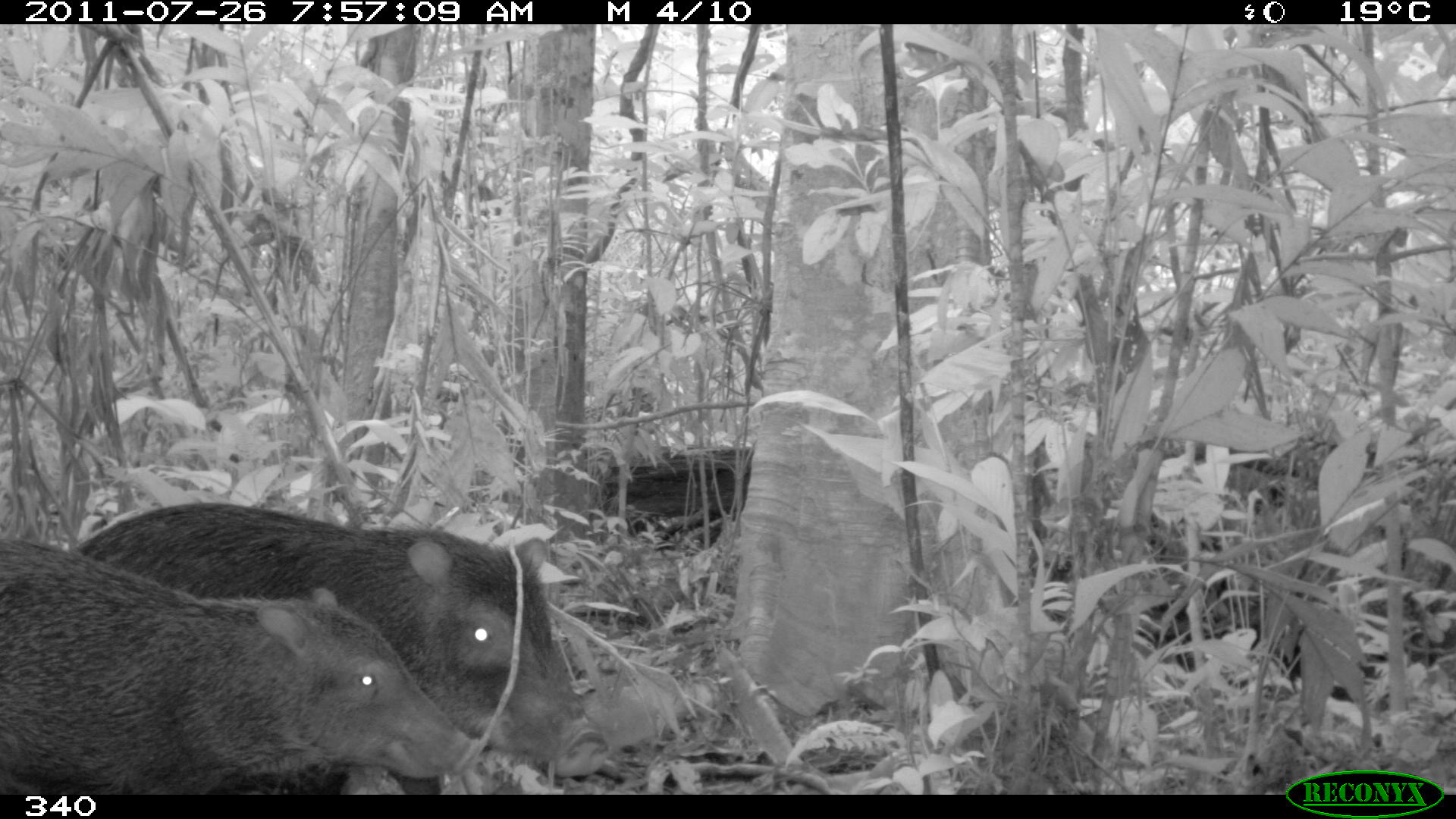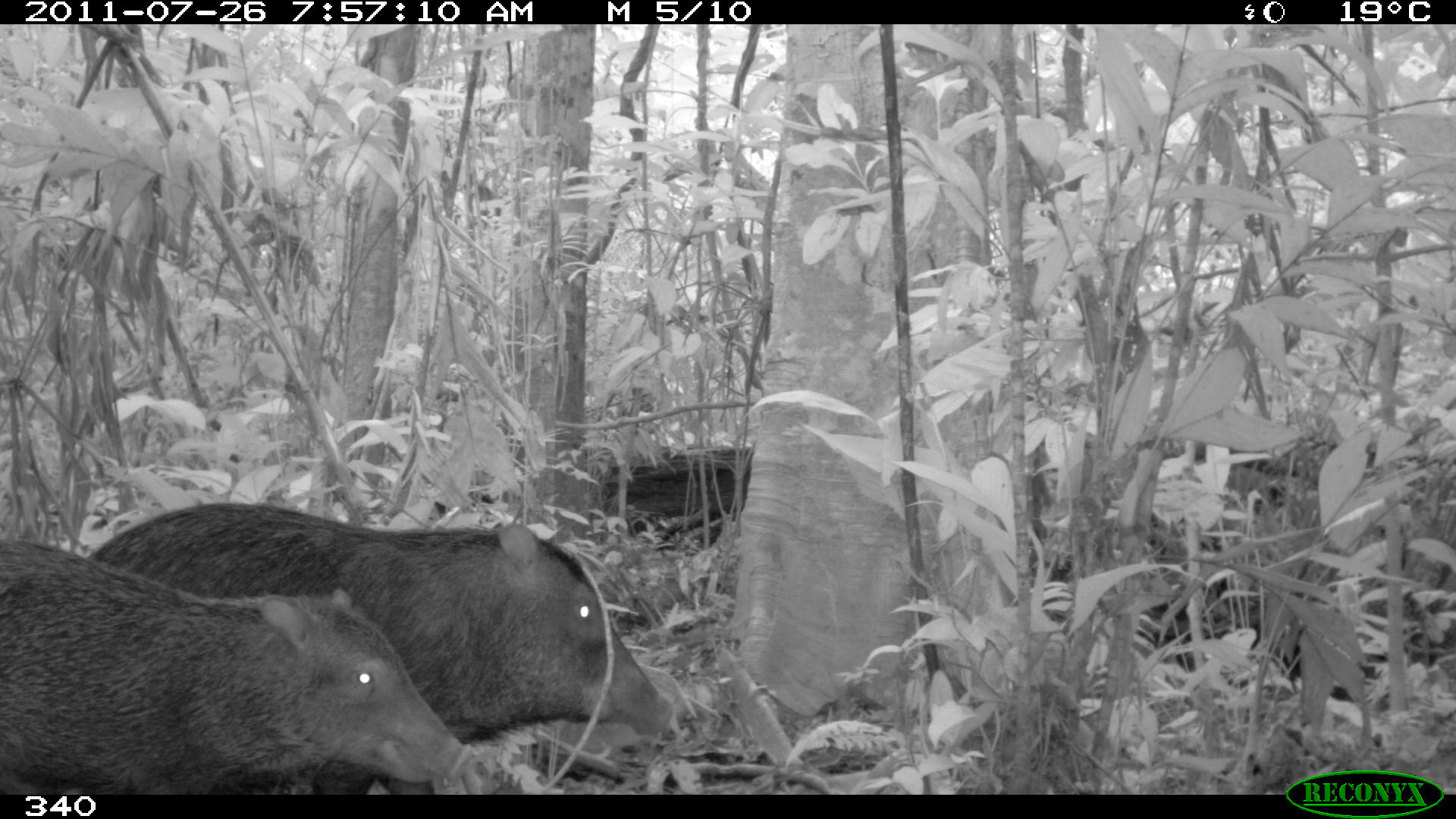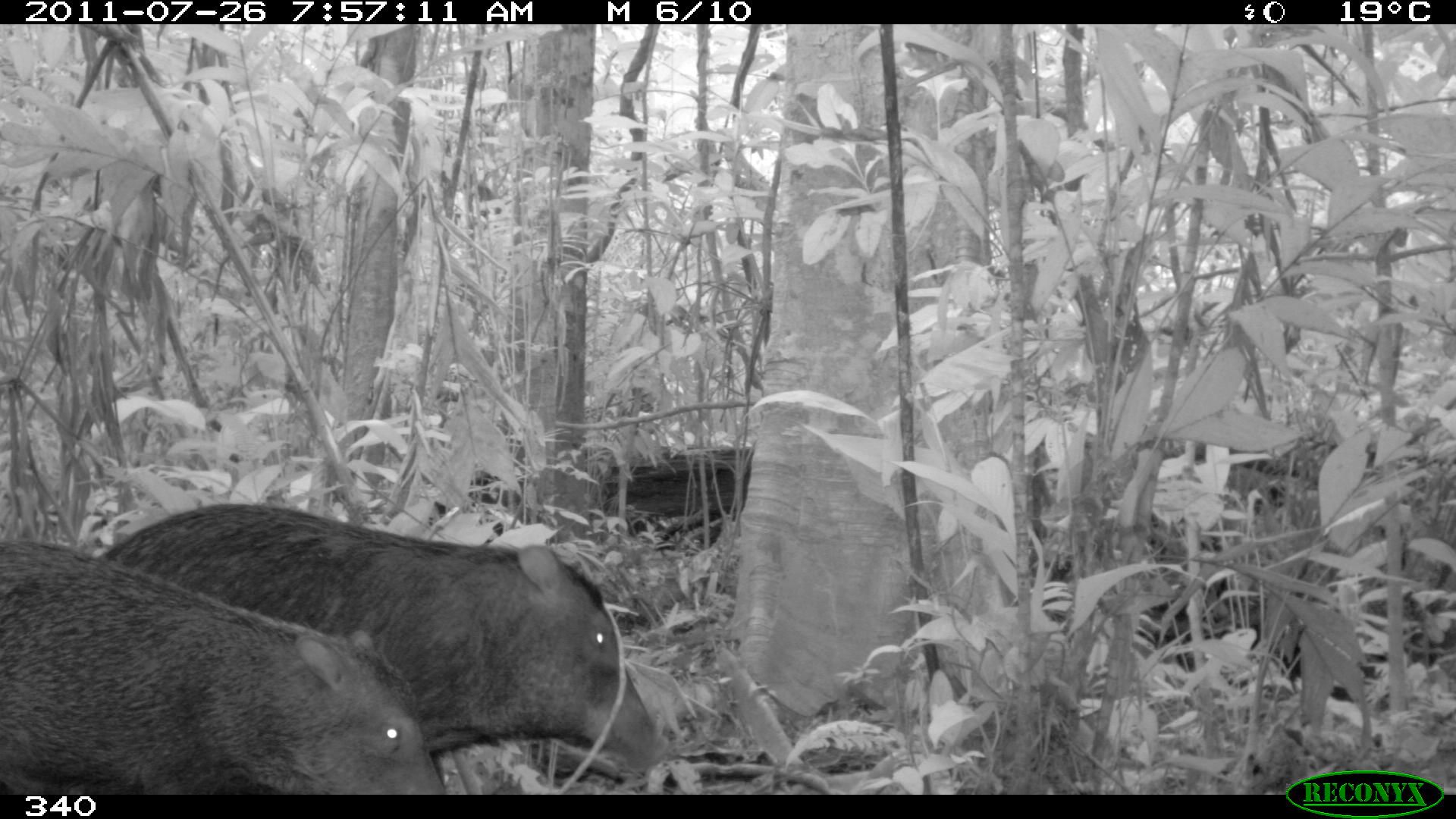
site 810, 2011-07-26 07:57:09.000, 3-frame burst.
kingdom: Animalia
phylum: Chordata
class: Mammalia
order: Artiodactyla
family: Tayassuidae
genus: Tayassu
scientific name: Tayassu pecari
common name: white-lipped peccary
Tayassu pecari (white-lipped peccary).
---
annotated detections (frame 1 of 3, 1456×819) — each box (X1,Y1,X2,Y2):
tayassu pecari: (76,501,607,794); (0,534,480,793)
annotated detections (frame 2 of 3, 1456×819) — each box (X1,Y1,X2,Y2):
tayassu pecari: (87,501,673,794); (0,537,471,794)